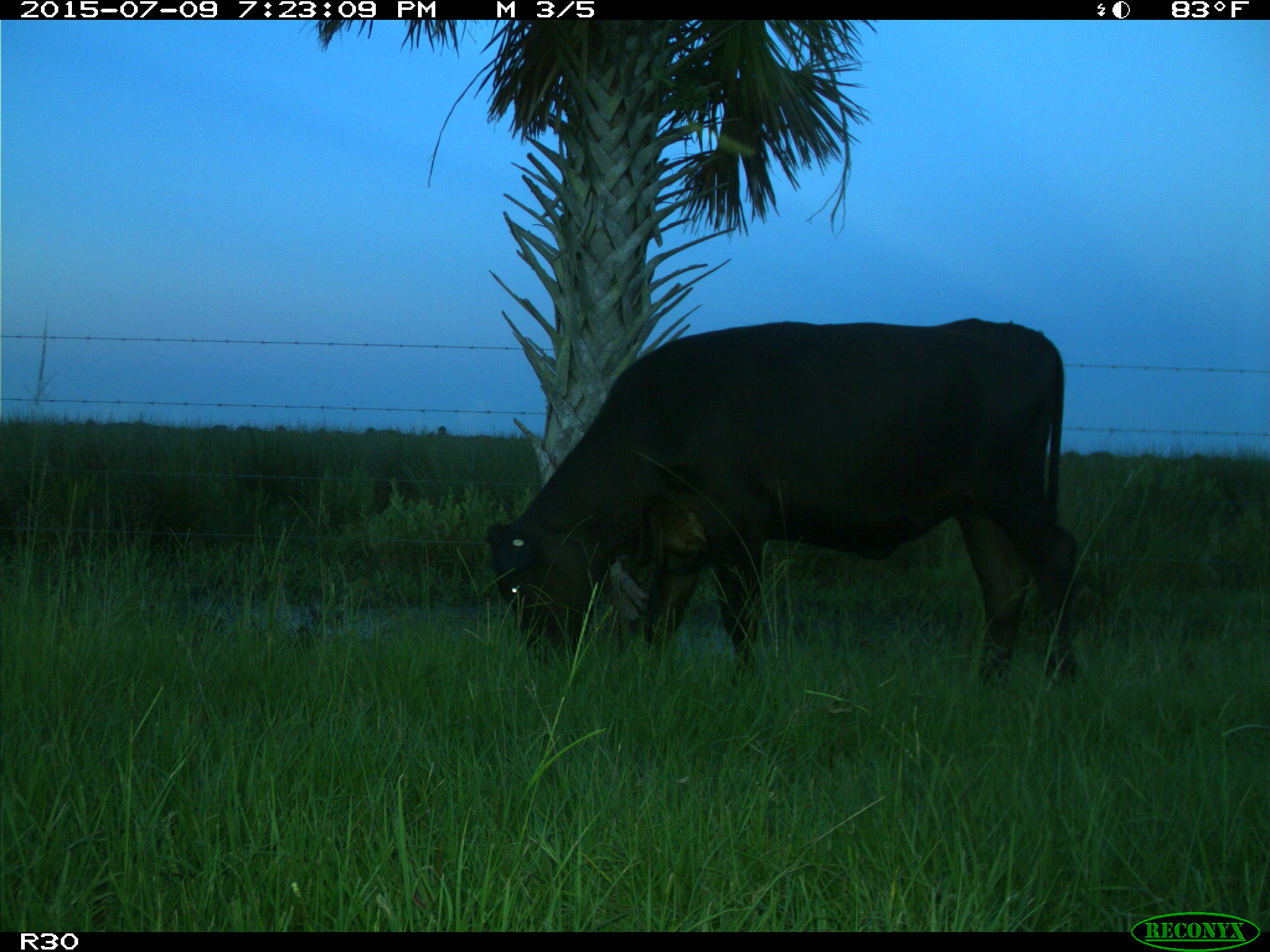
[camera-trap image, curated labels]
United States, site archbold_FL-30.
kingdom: Animalia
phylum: Chordata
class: Mammalia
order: Artiodactyla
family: Bovidae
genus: Bos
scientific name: Bos taurus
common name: domestic cow